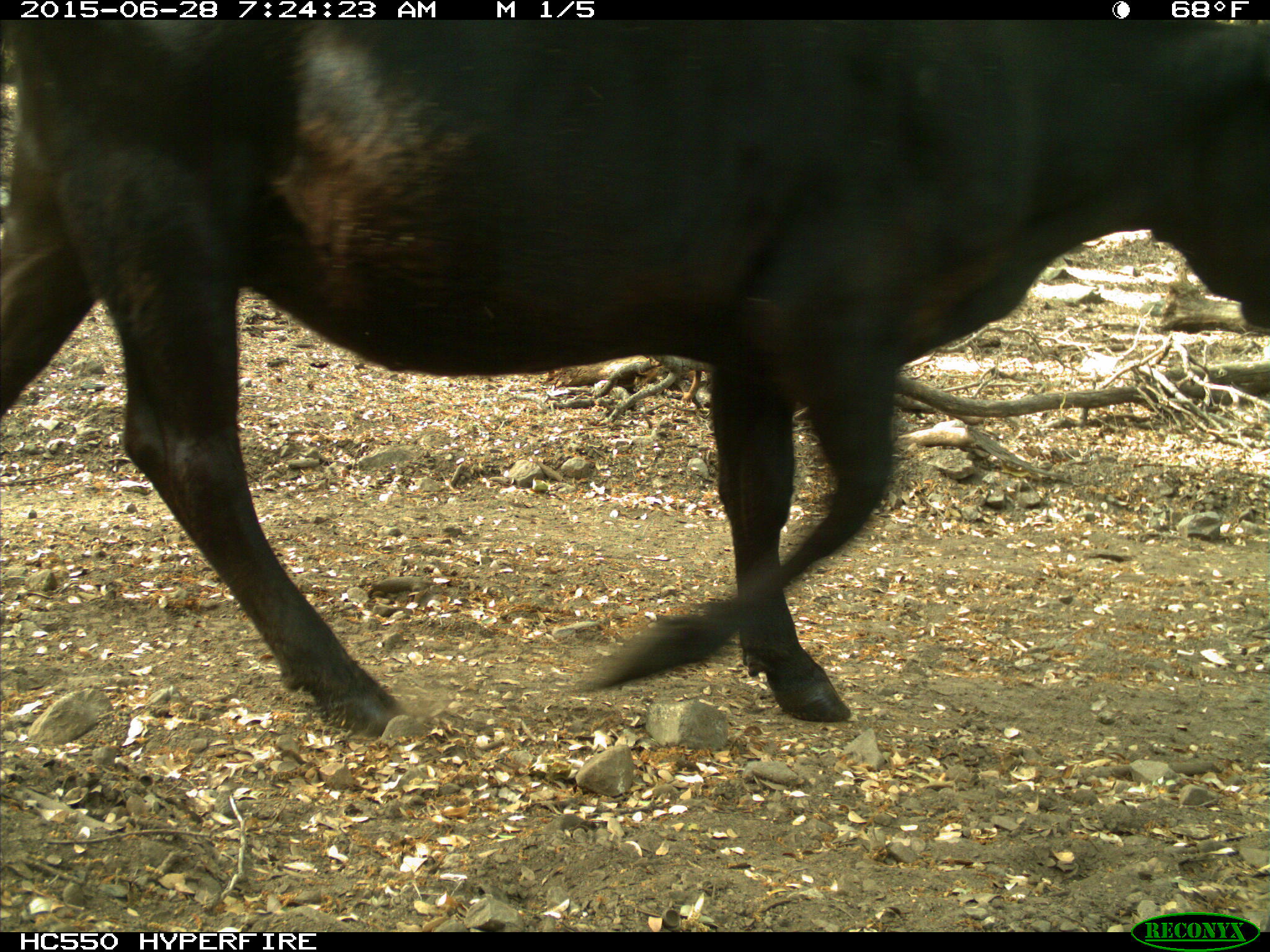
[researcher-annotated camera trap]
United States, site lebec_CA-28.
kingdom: Animalia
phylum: Chordata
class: Mammalia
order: Artiodactyla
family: Bovidae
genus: Bos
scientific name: Bos taurus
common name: domestic cow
Bos taurus (domestic cow).